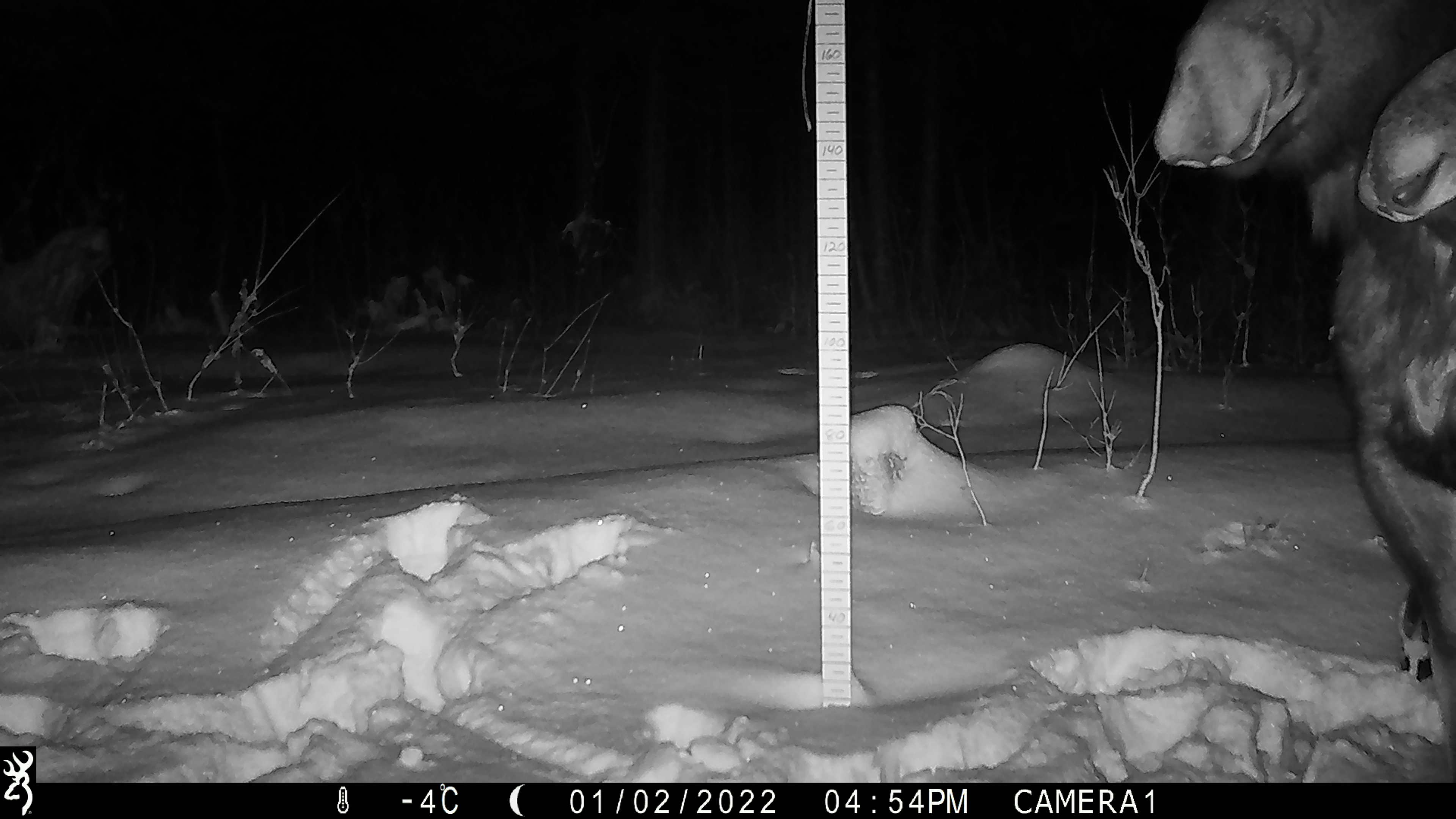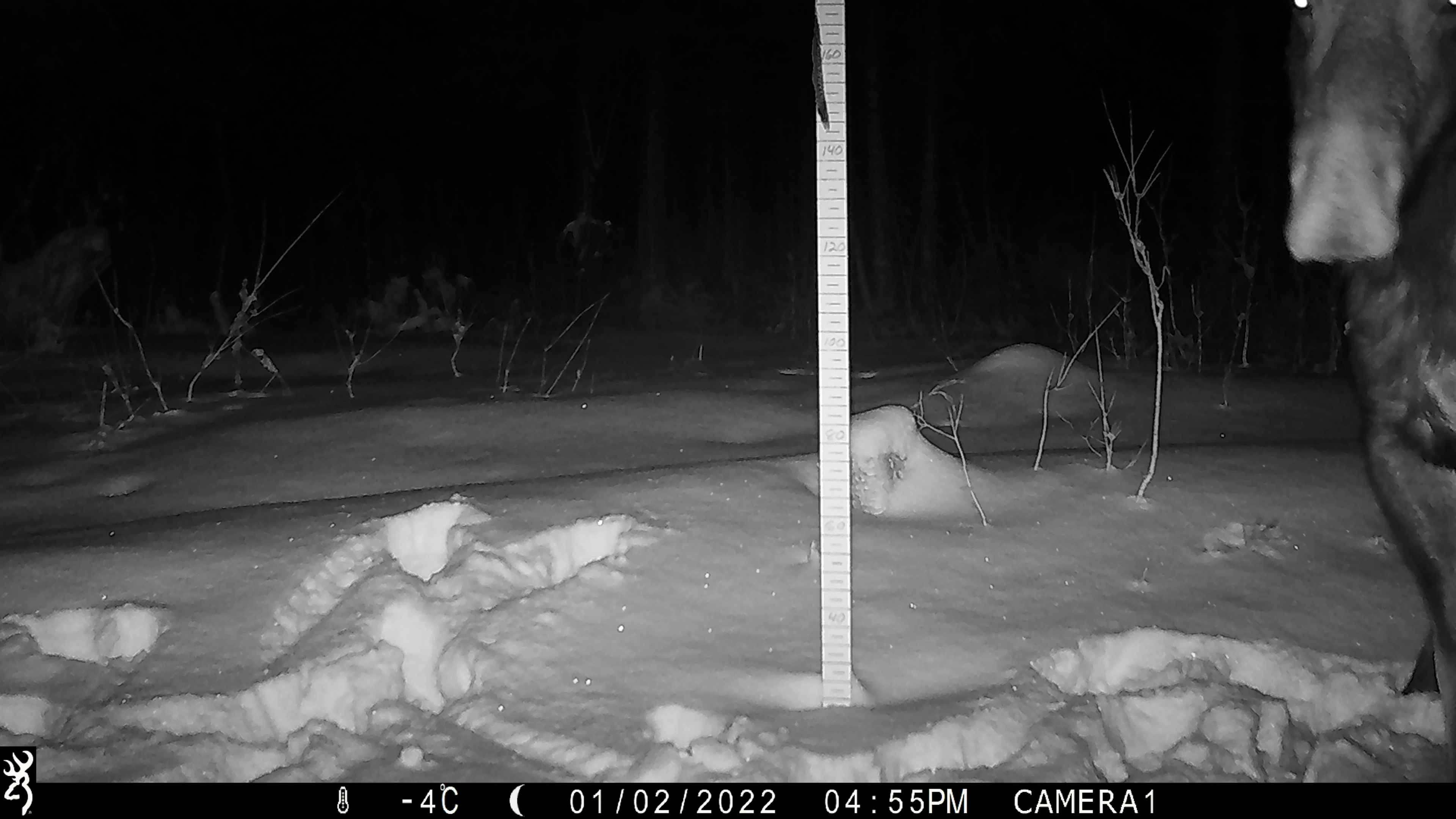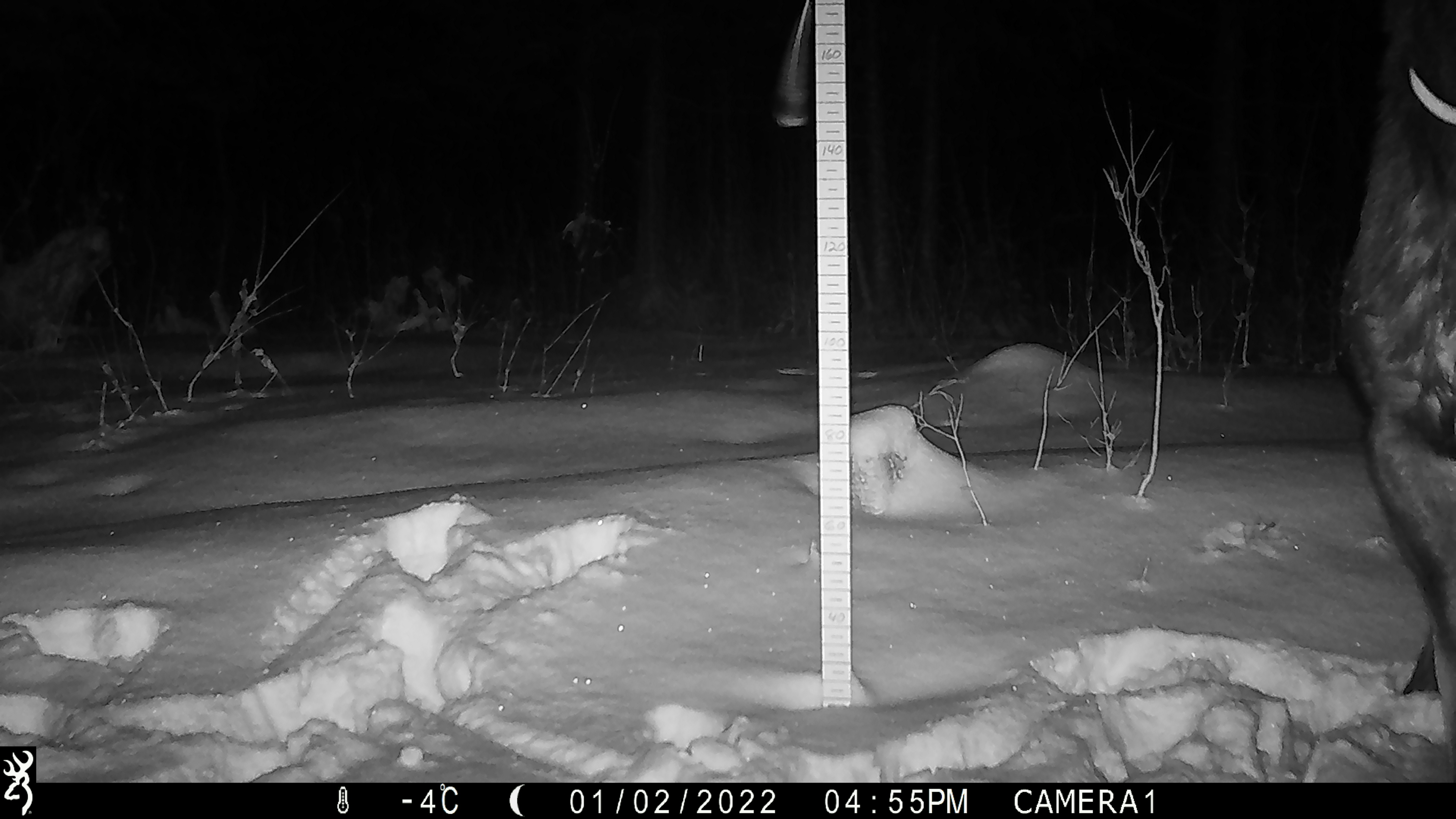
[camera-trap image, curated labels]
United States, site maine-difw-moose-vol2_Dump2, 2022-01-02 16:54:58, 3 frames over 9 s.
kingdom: Animalia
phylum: Chordata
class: Mammalia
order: Artiodactyla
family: Cervidae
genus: Alces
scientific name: Alces alces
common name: moose